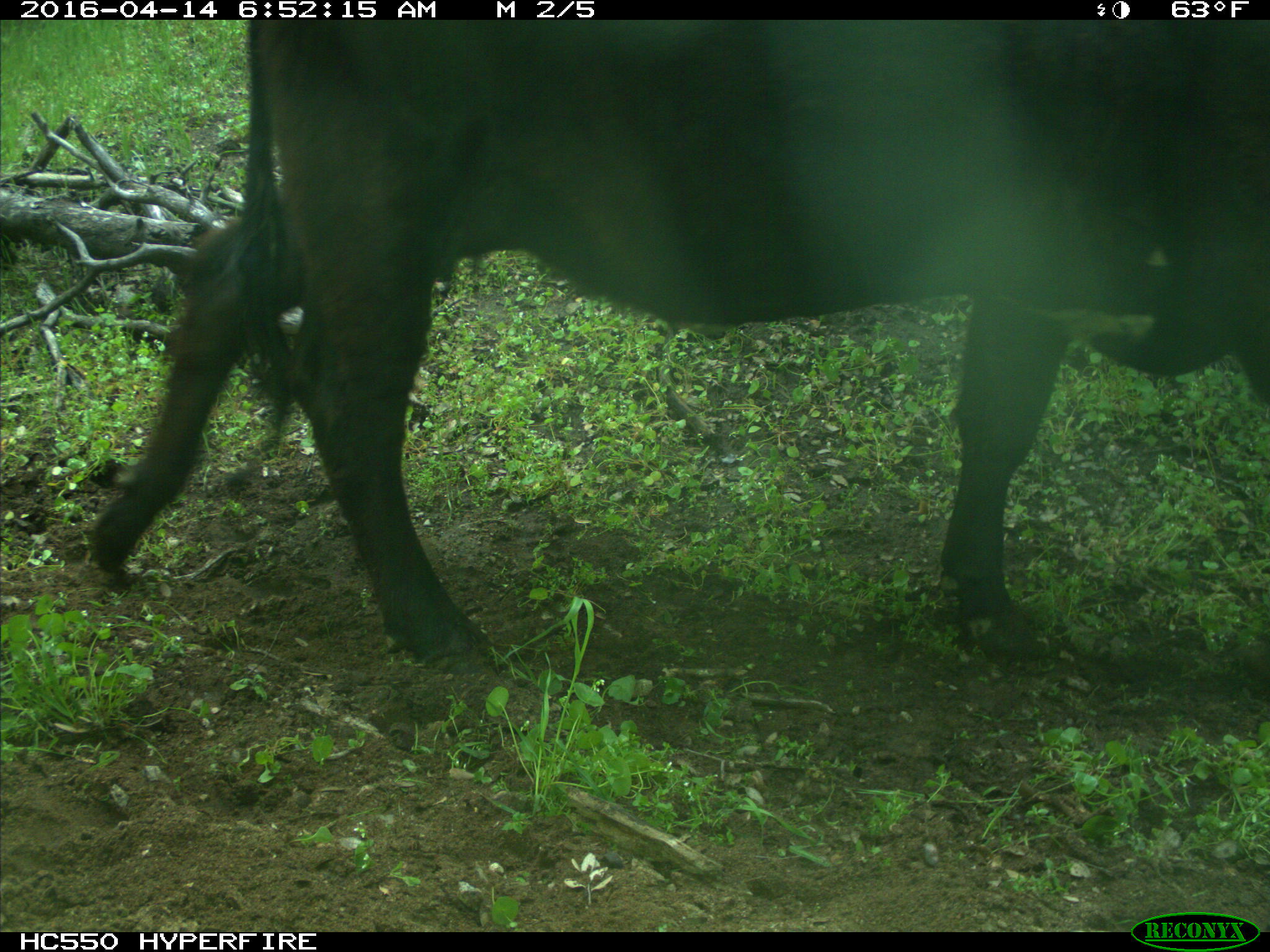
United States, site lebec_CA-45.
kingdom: Animalia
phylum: Chordata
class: Mammalia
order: Artiodactyla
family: Bovidae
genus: Bos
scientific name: Bos taurus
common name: domestic cow